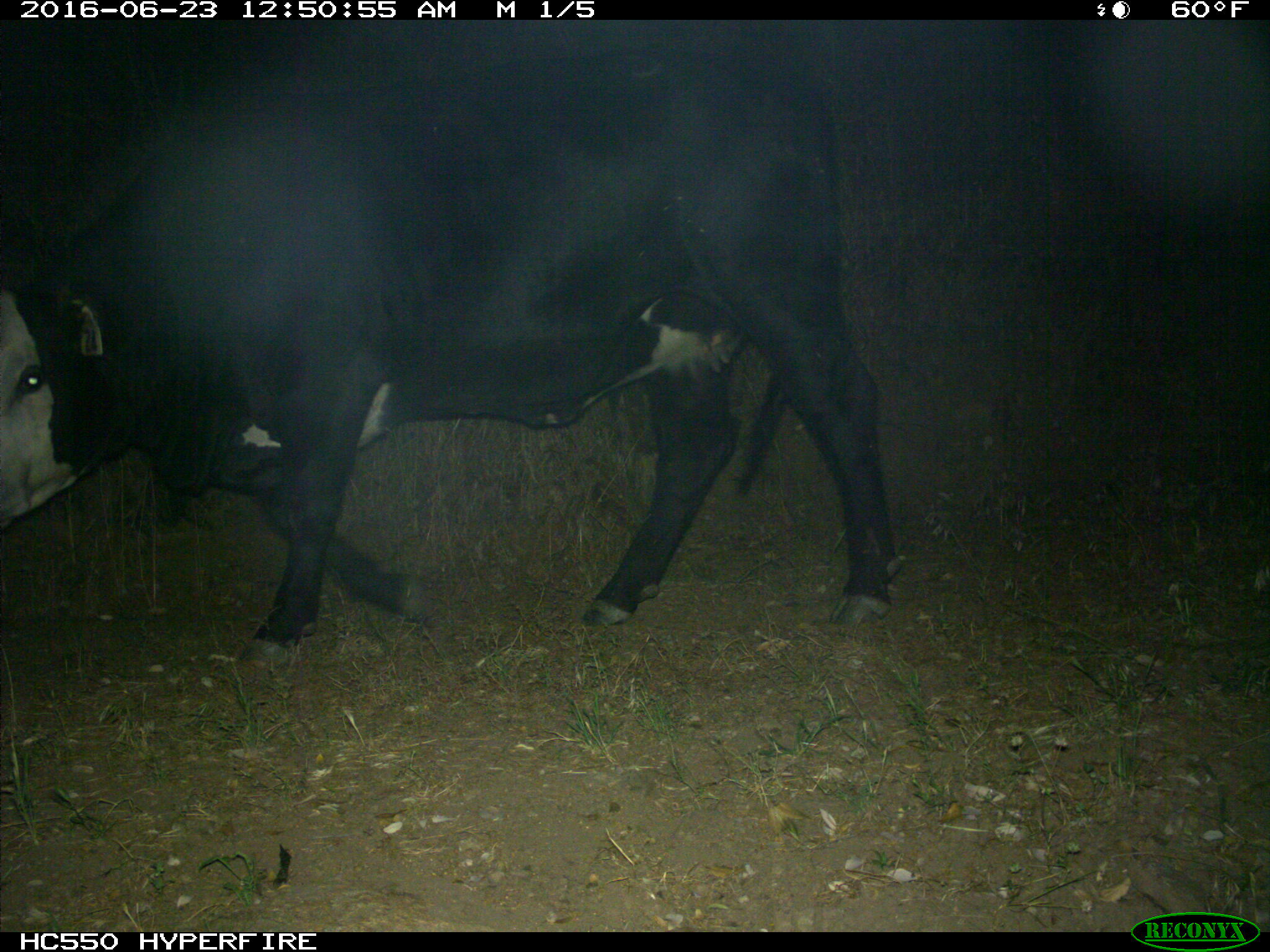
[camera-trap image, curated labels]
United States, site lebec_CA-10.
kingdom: Animalia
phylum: Chordata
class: Mammalia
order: Artiodactyla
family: Bovidae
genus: Bos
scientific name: Bos taurus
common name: domestic cow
Bos taurus (domestic cow).